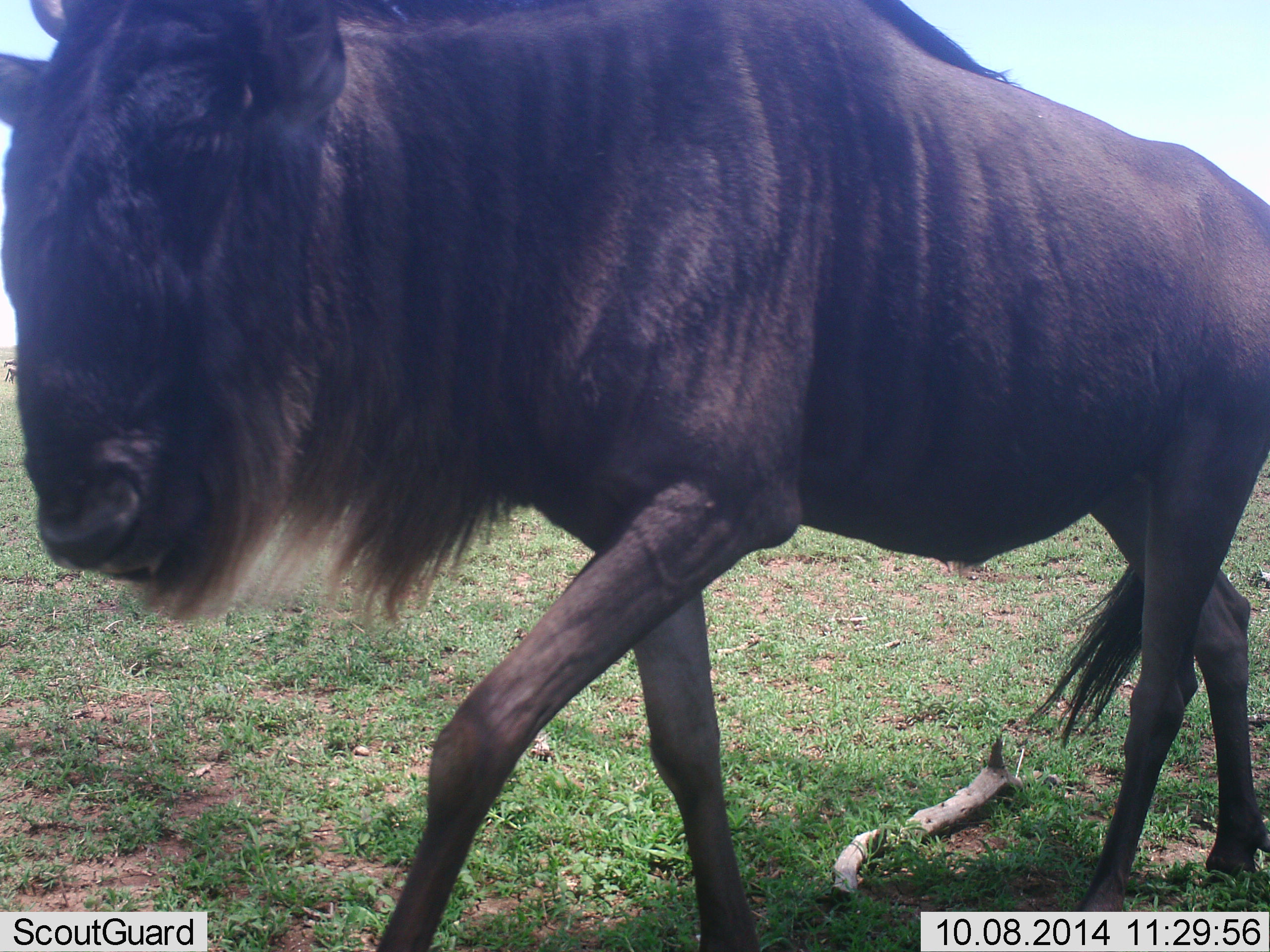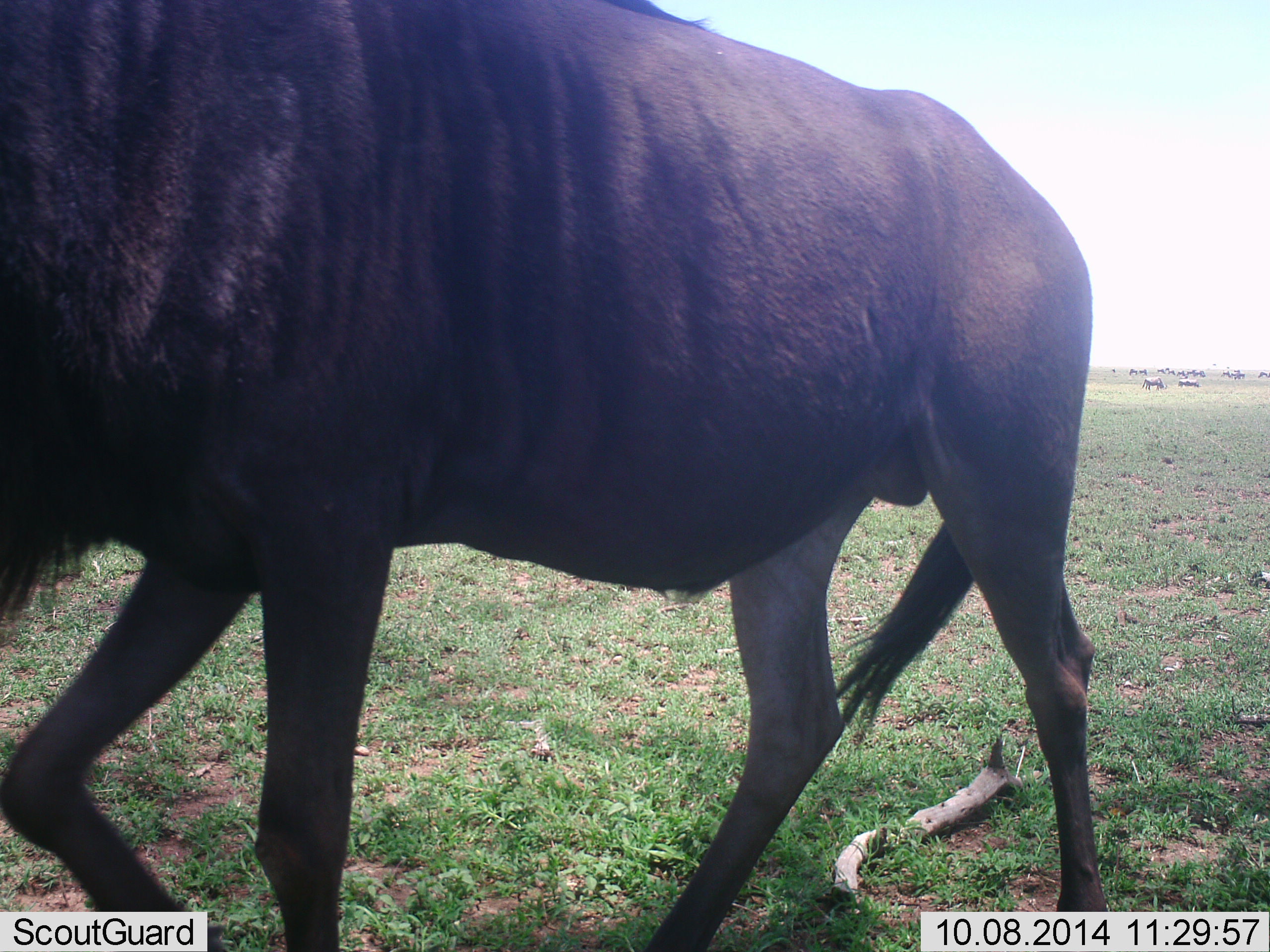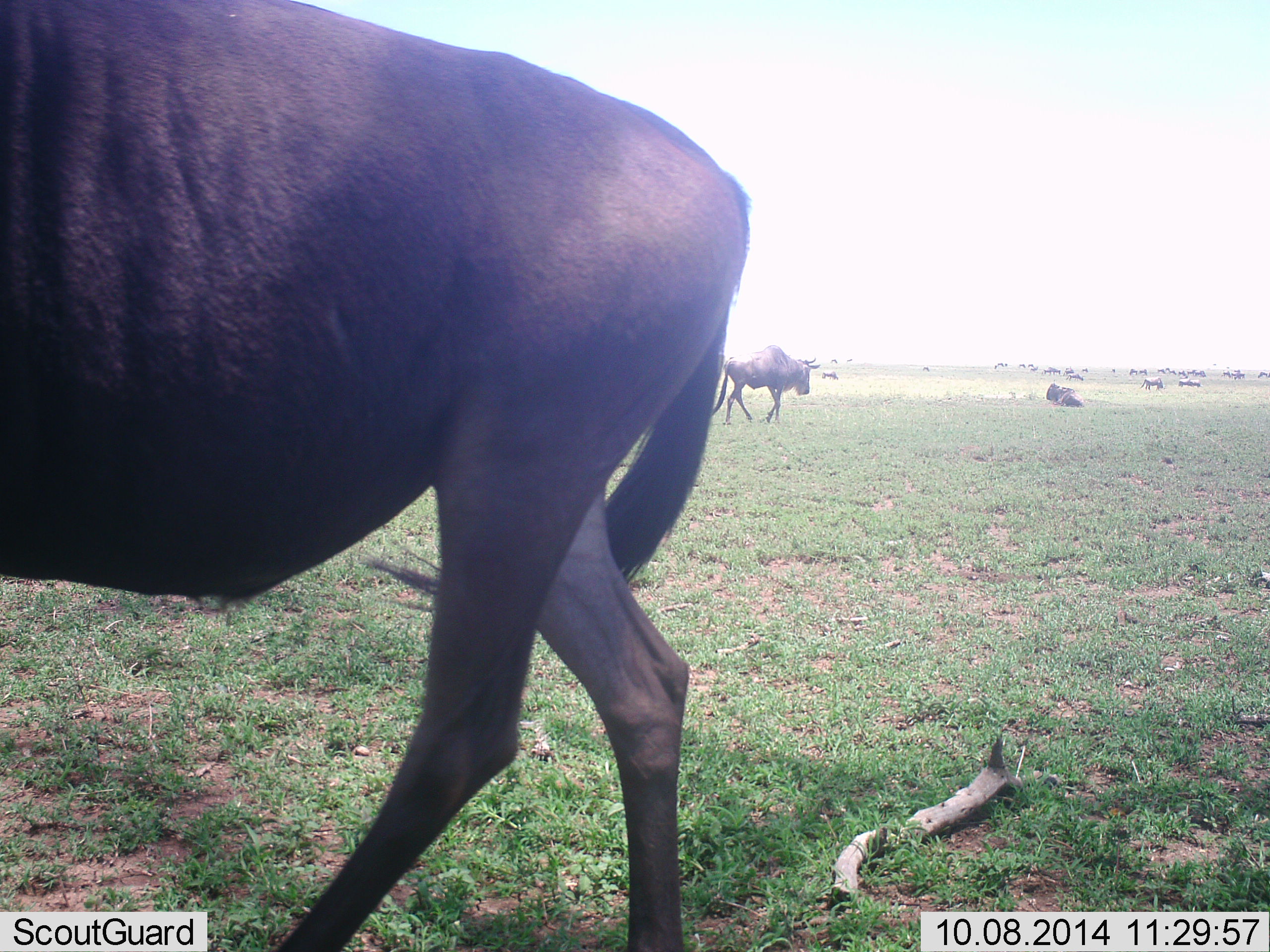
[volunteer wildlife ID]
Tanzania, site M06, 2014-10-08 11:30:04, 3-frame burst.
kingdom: Animalia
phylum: Chordata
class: Mammalia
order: Artiodactyla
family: Bovidae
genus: Connochaetes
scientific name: Connochaetes taurinus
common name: blue wildebeest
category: wildebeest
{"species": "wildebeest (blue wildebeest) (Connochaetes taurinus)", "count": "11-50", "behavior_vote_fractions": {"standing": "40%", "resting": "60%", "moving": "90%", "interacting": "0%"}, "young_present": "0%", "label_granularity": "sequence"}